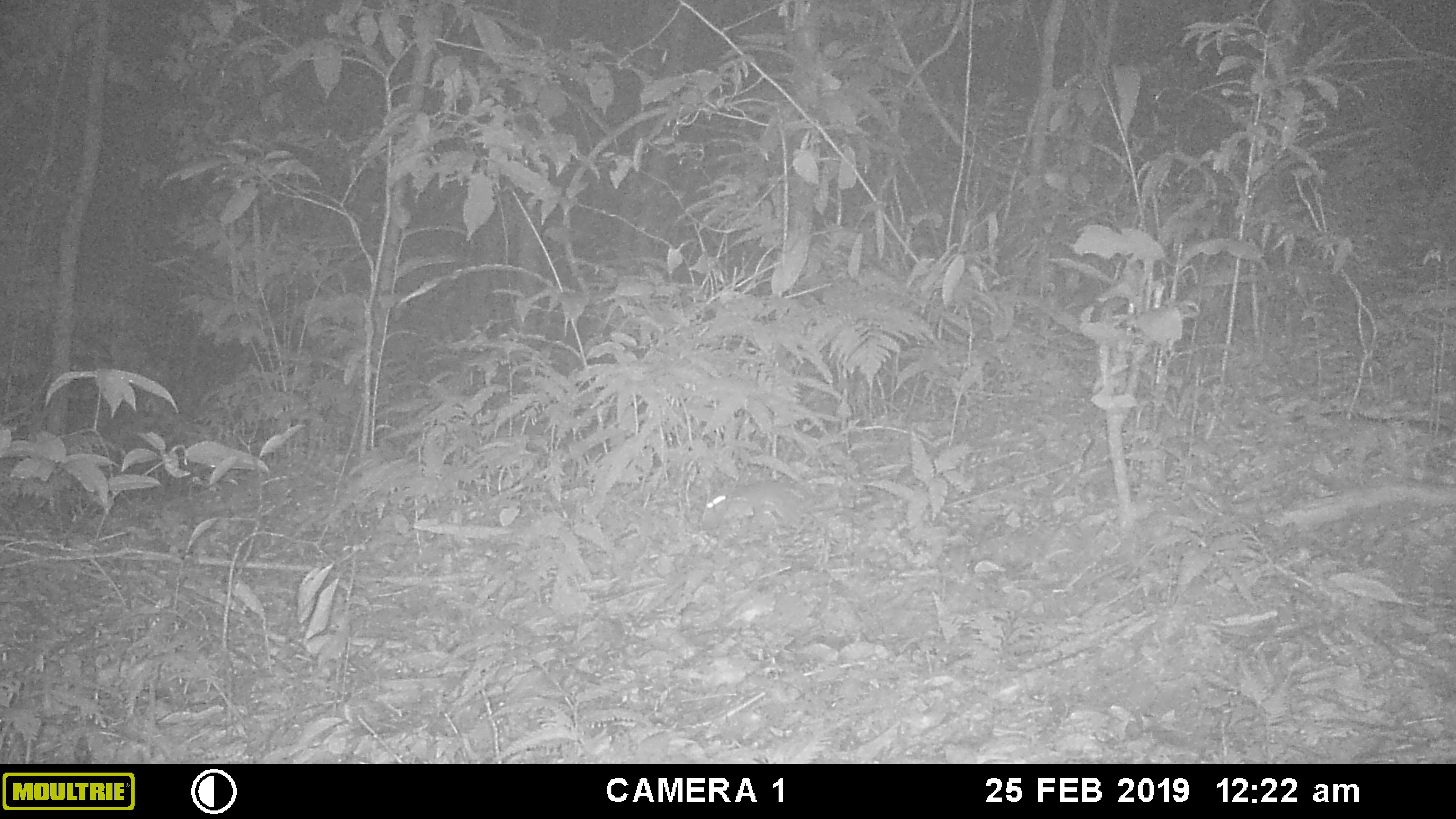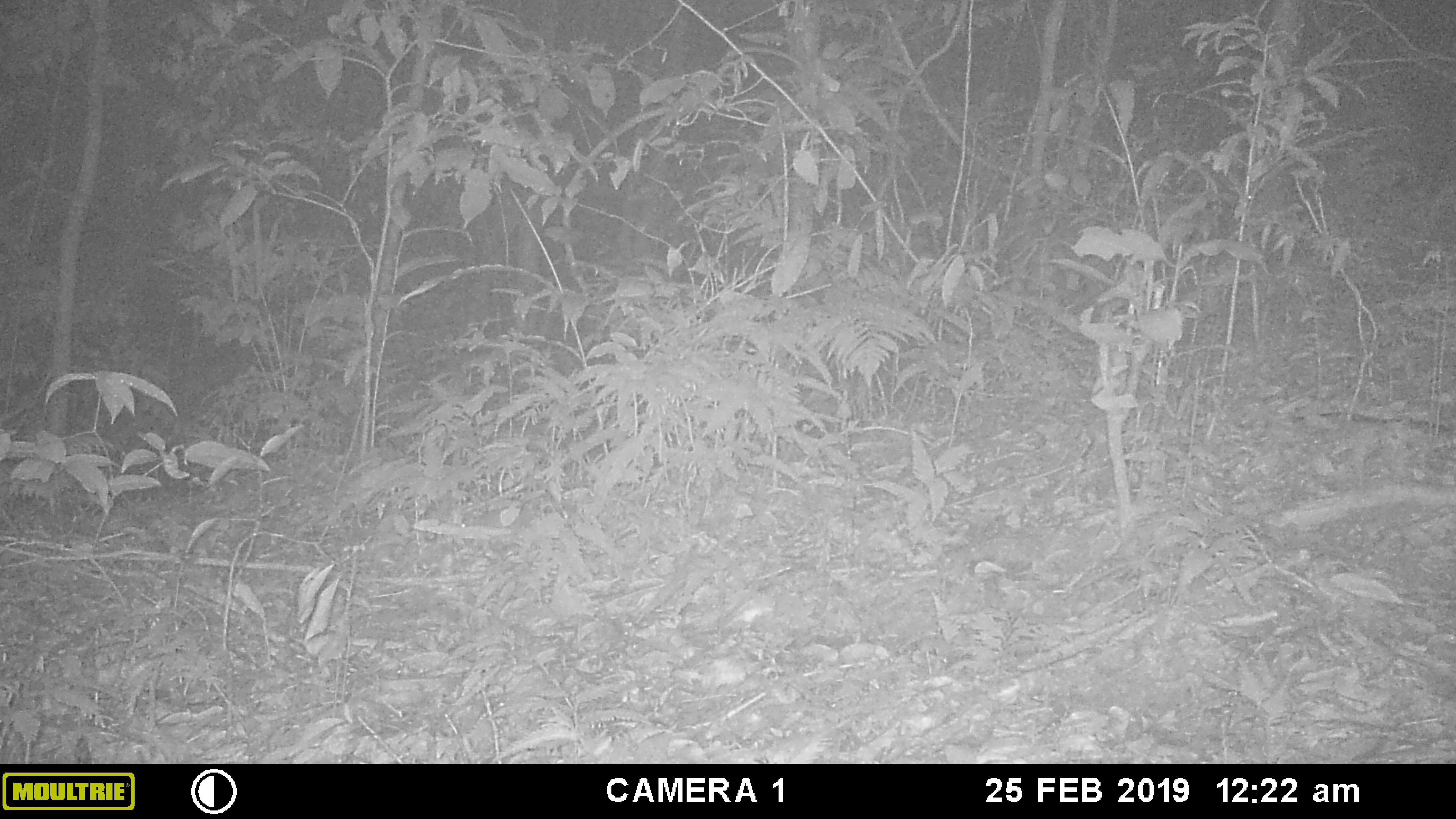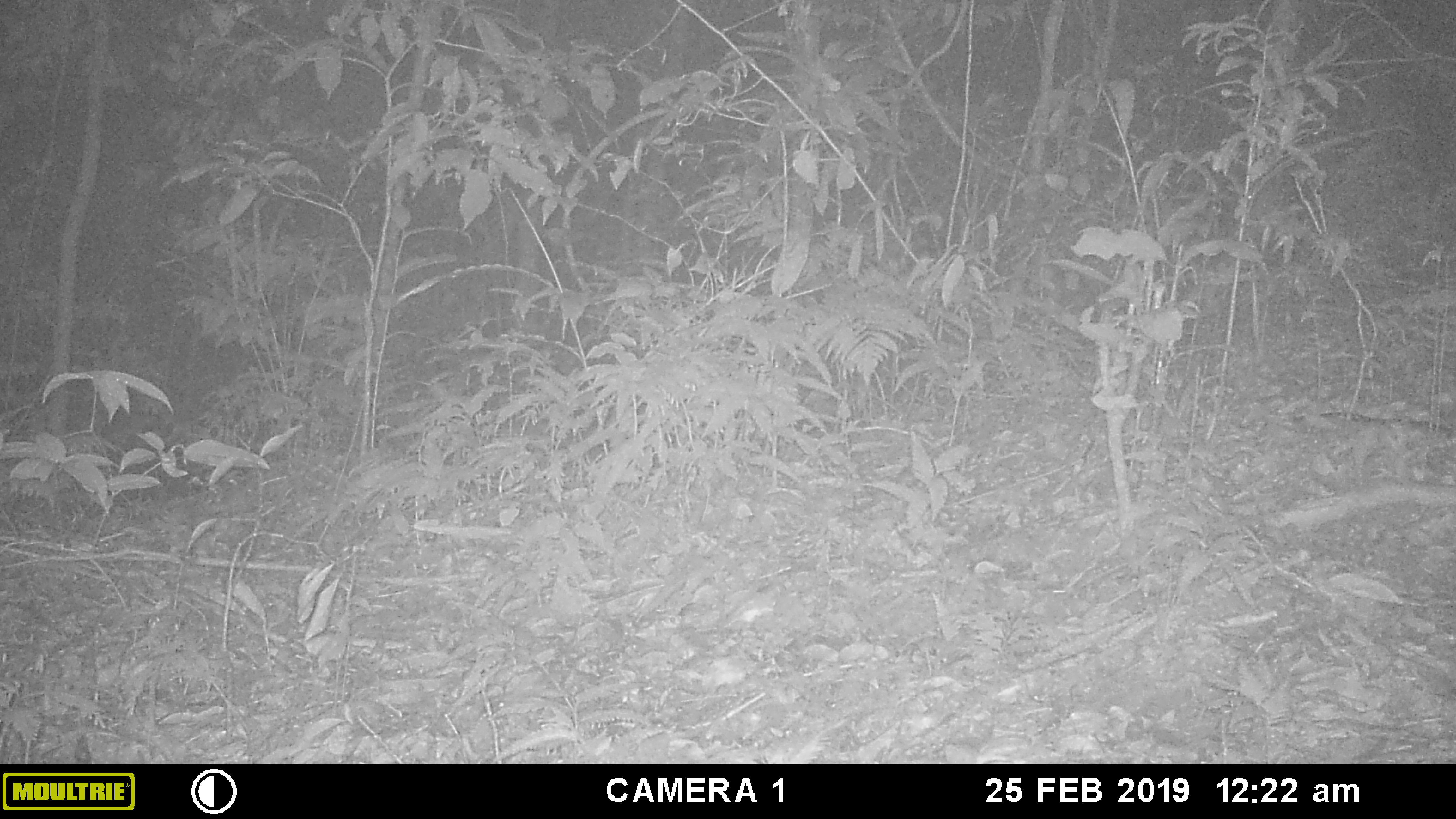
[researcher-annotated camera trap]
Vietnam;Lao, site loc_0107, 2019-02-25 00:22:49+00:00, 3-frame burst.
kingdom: Animalia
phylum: Chordata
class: Mammalia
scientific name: Mammalia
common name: mammal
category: unidentified small mammal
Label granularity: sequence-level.